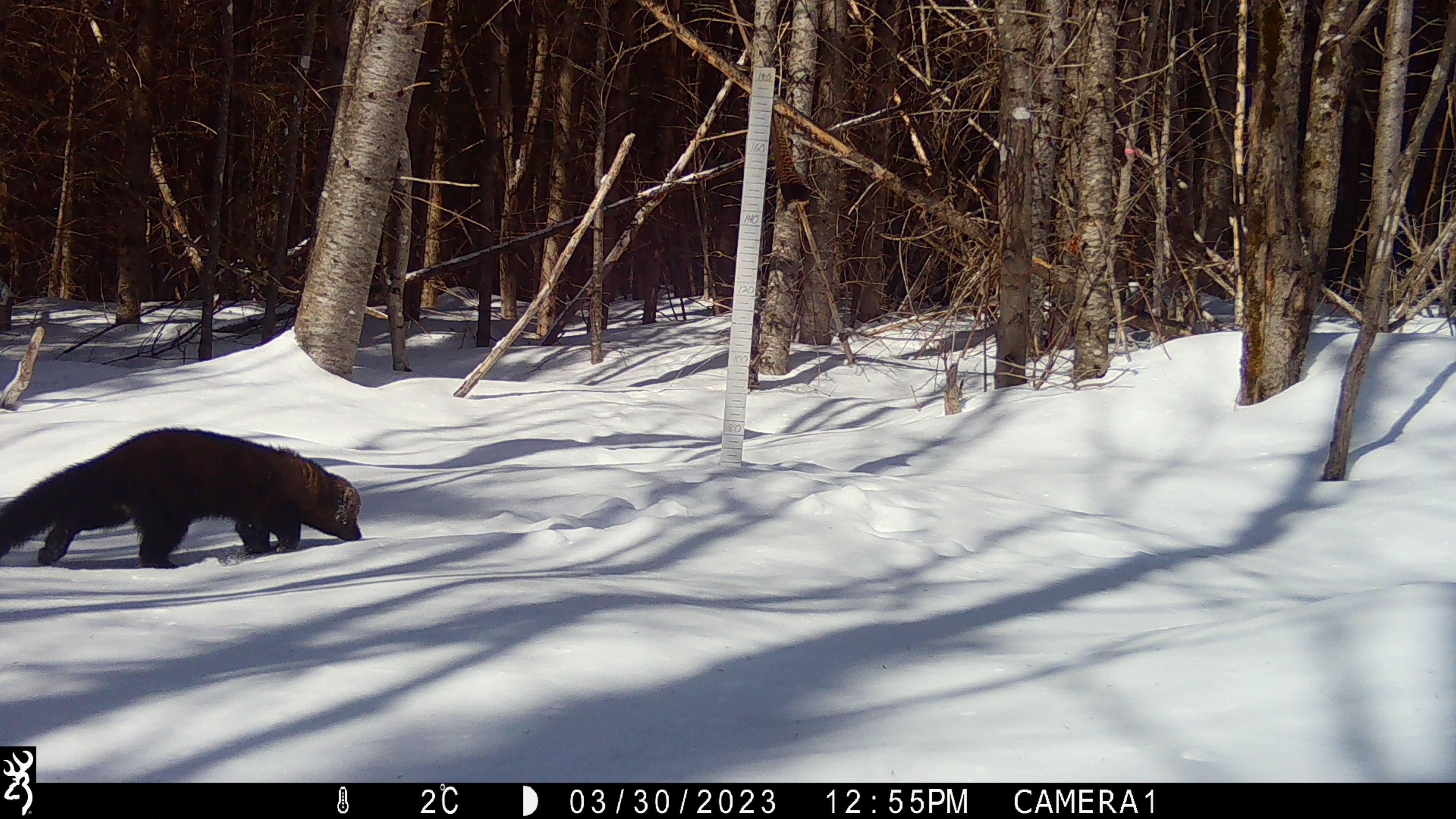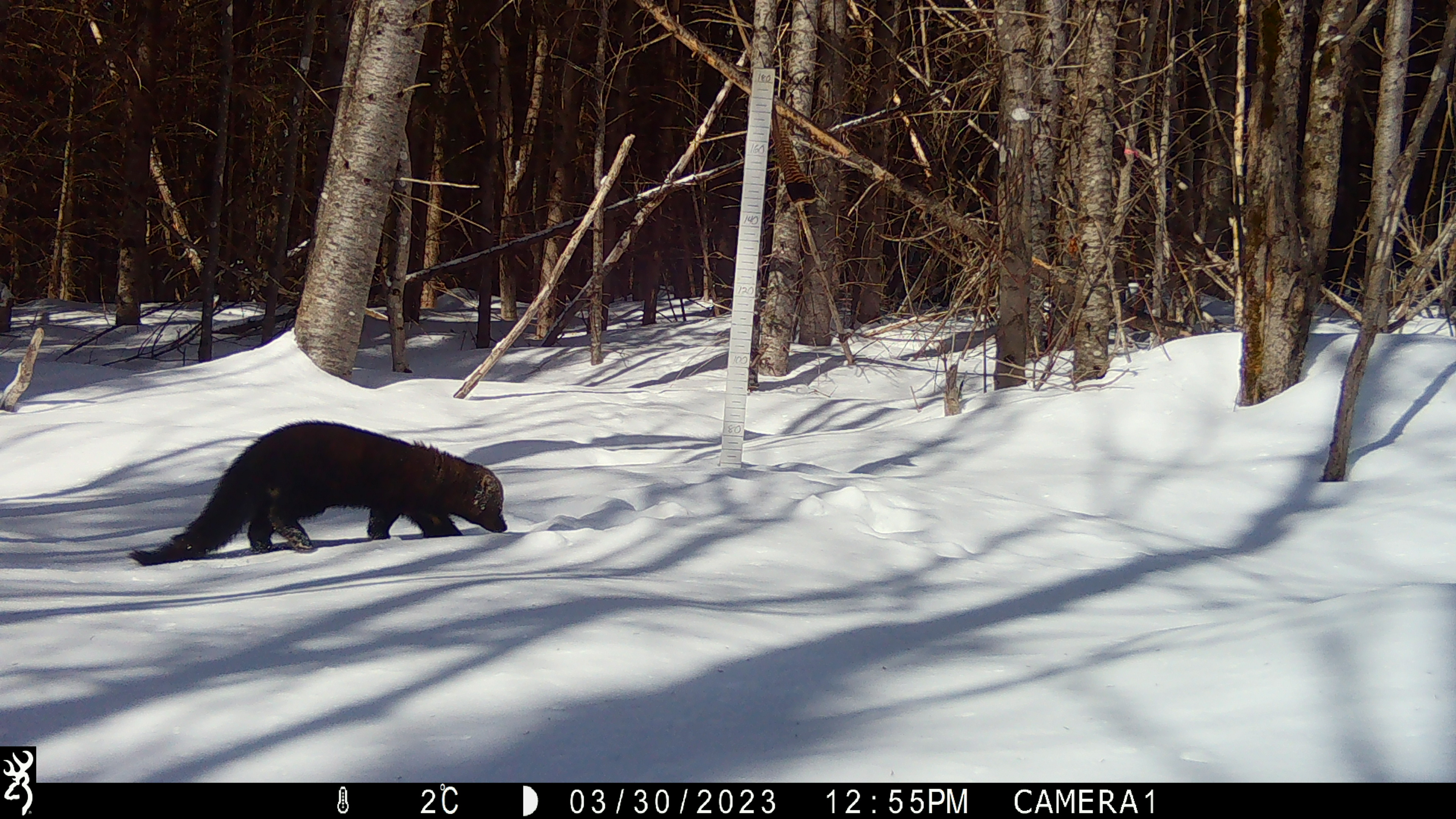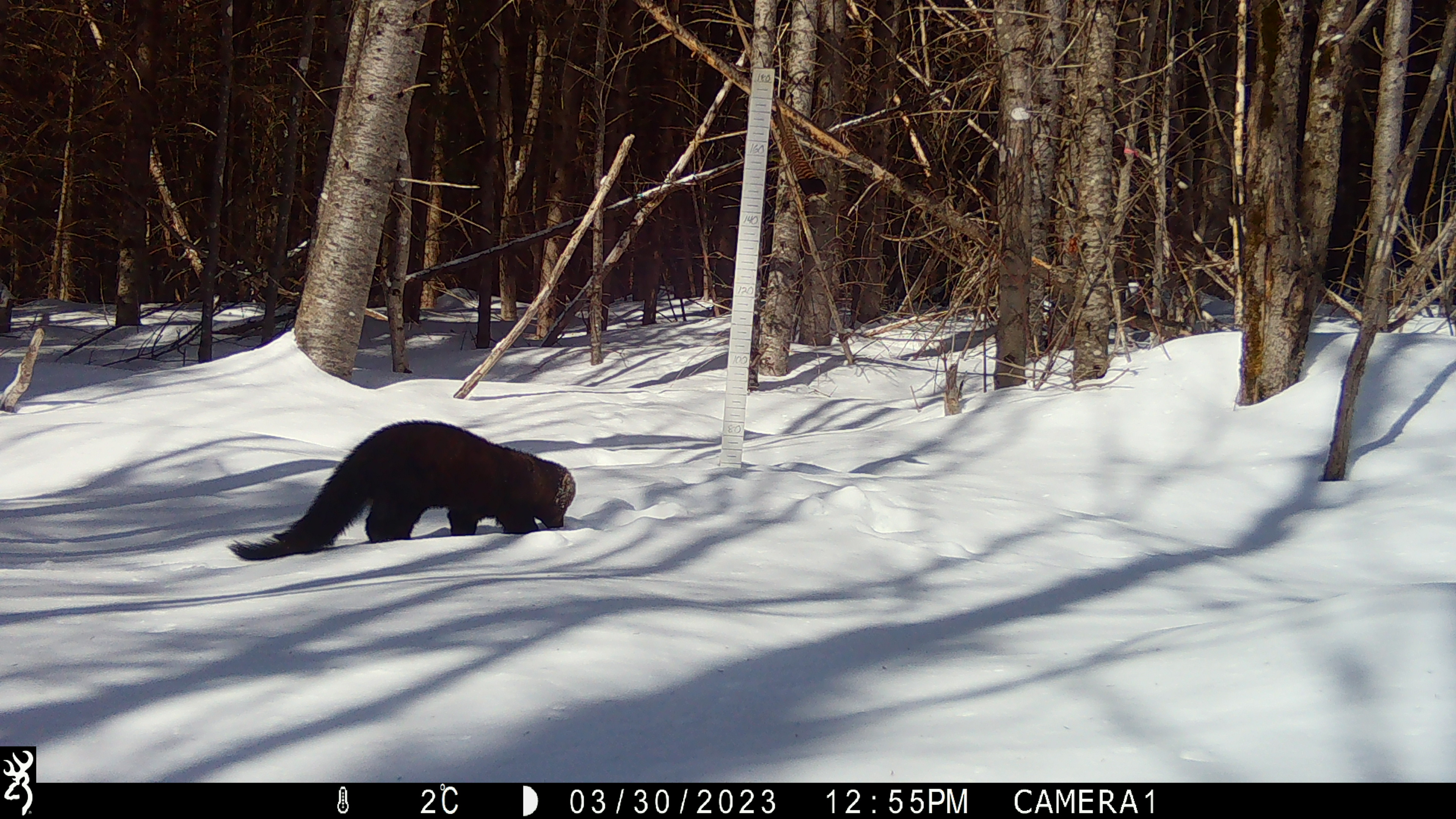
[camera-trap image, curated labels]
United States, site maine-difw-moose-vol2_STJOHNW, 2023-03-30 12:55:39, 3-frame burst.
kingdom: Animalia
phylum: Chordata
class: Mammalia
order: Carnivora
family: Mustelidae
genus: Pekania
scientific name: Pekania pennanti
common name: fisher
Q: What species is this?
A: Fisher (Pekania pennanti).